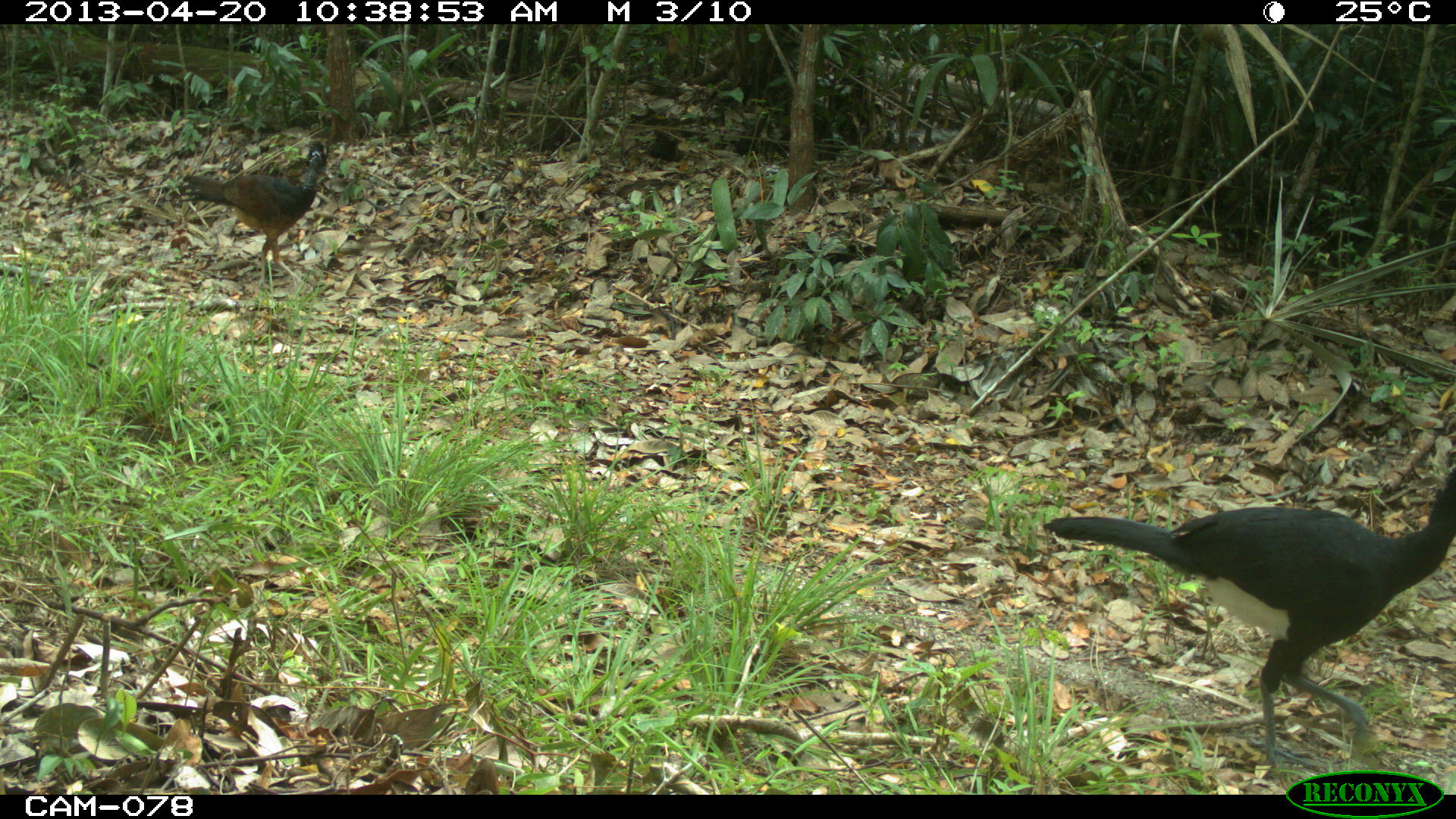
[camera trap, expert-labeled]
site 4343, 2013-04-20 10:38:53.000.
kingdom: Animalia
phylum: Chordata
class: Aves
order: Galliformes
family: Cracidae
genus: Crax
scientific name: Crax rubra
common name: great curassow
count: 2